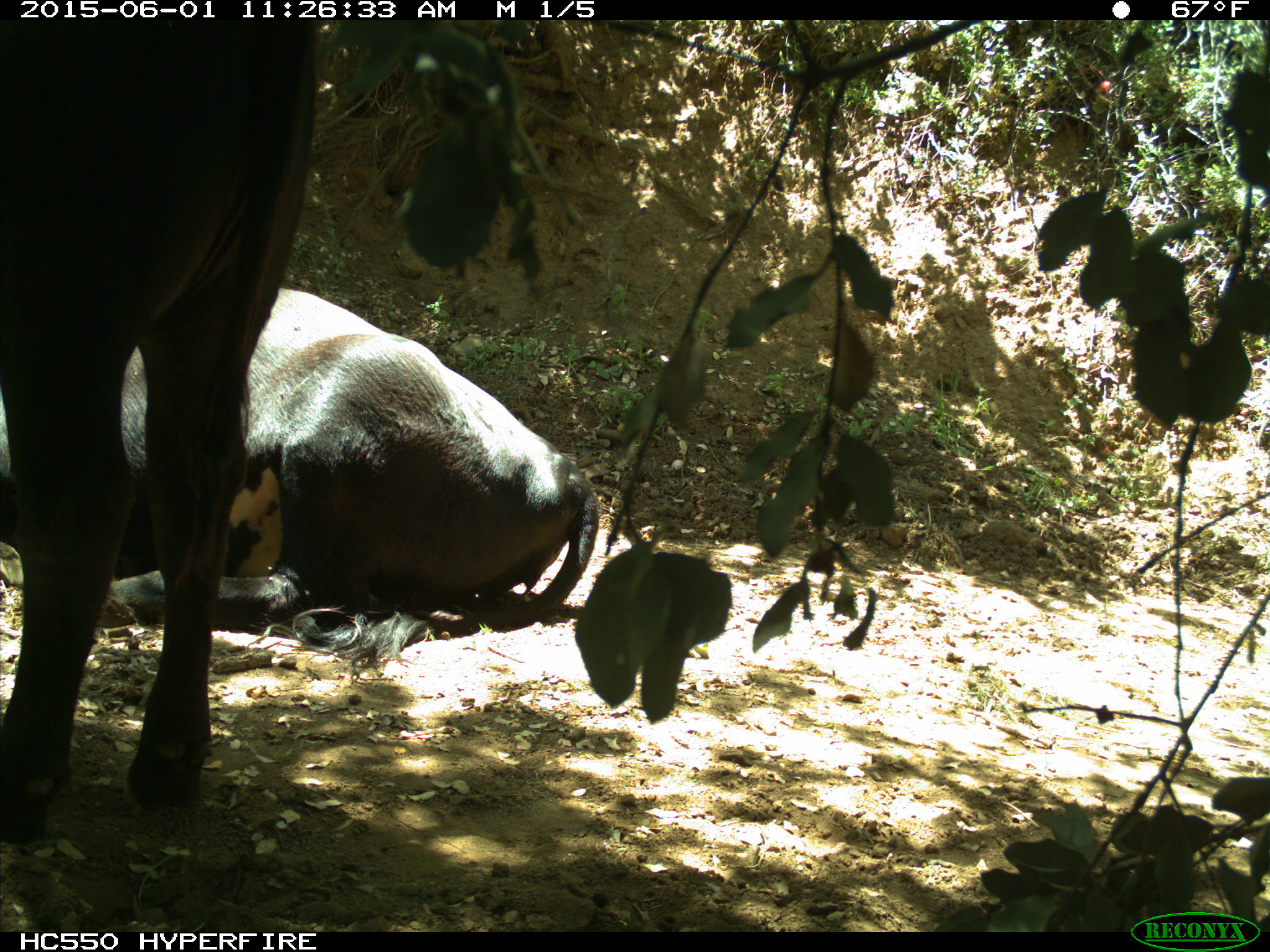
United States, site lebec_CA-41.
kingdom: Animalia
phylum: Chordata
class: Mammalia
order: Artiodactyla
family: Bovidae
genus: Bos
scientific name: Bos taurus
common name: domestic cow